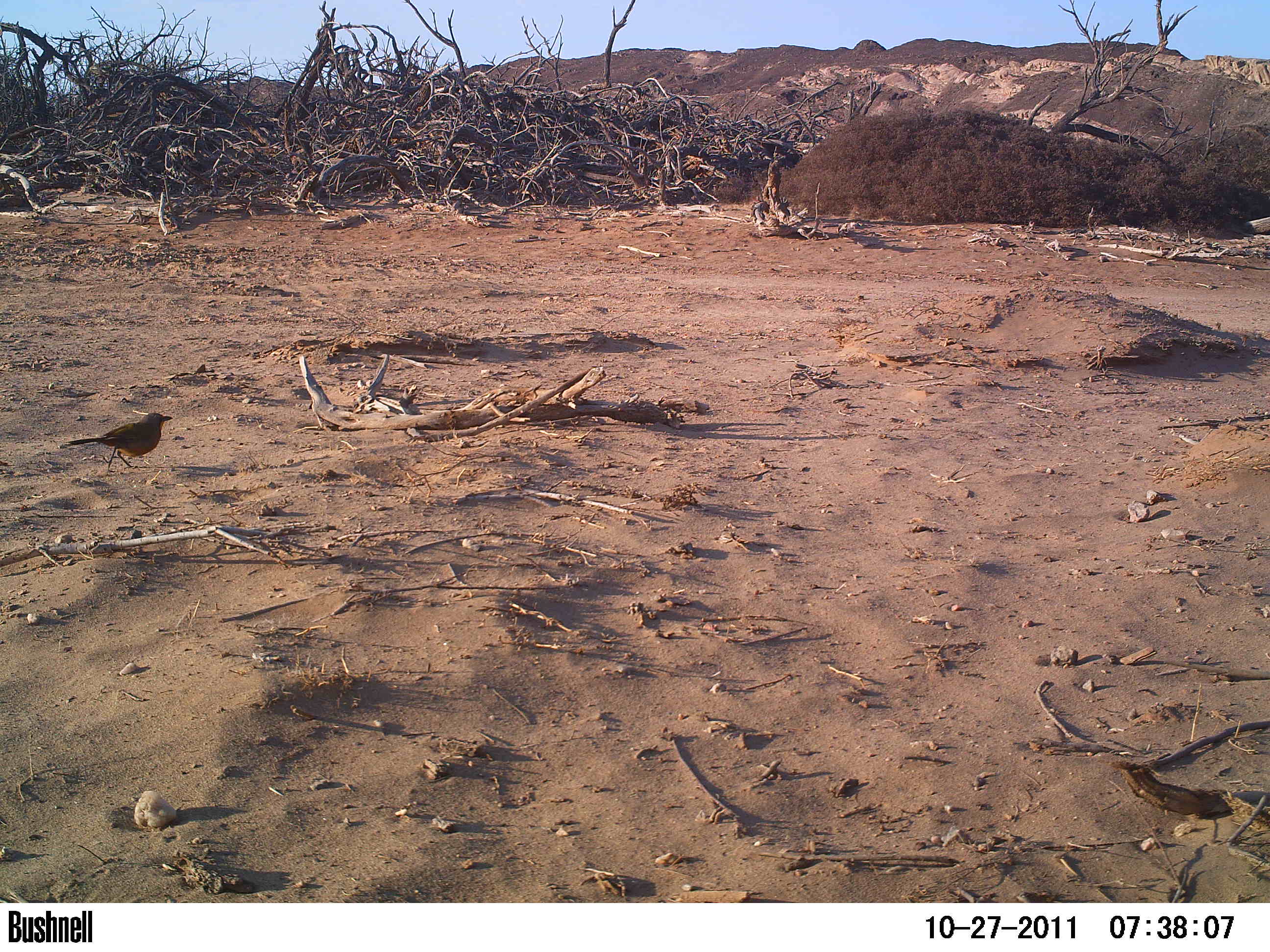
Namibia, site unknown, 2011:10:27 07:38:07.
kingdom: Animalia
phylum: Chordata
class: Aves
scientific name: Aves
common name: birds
Aves (birds).